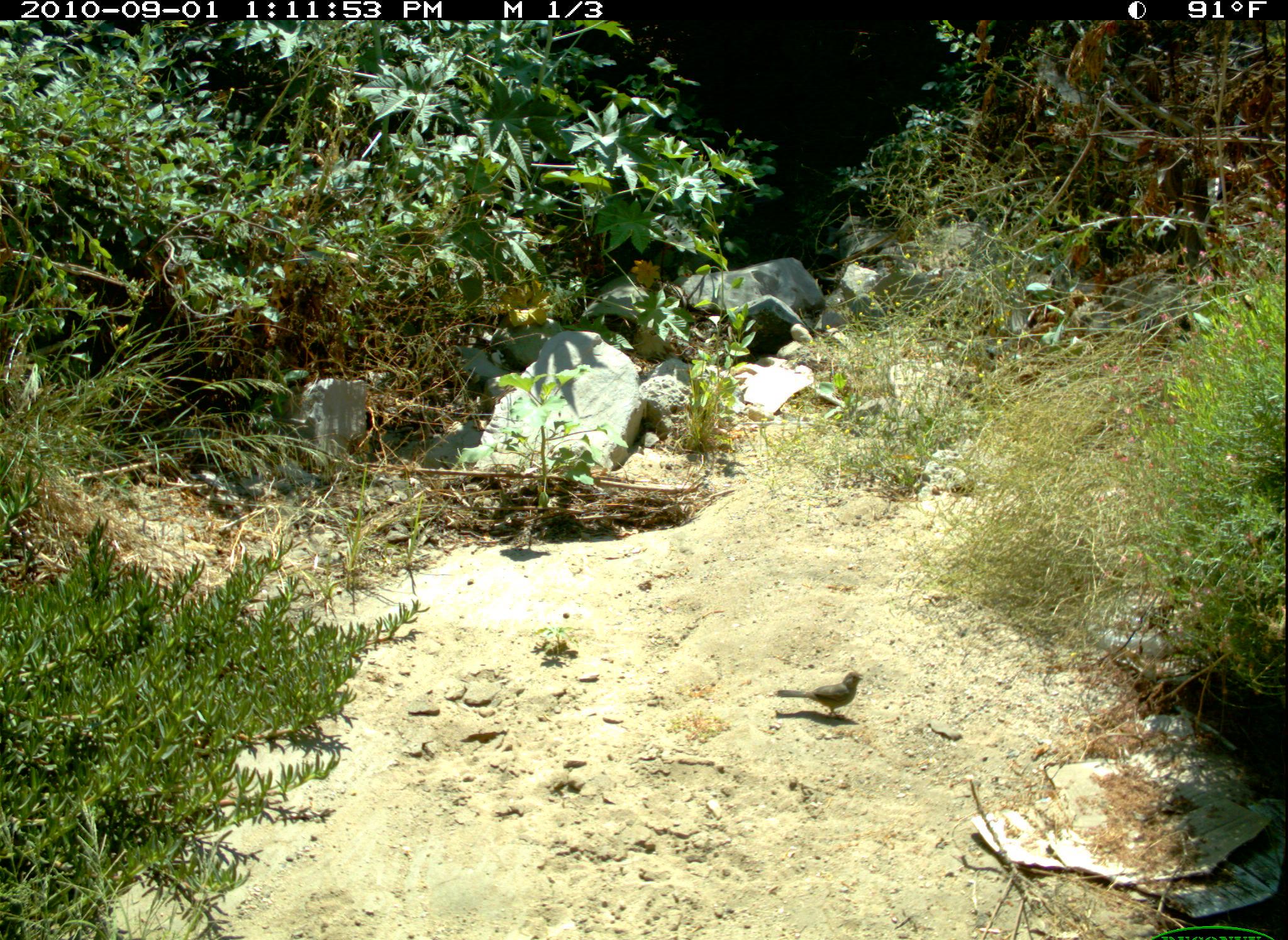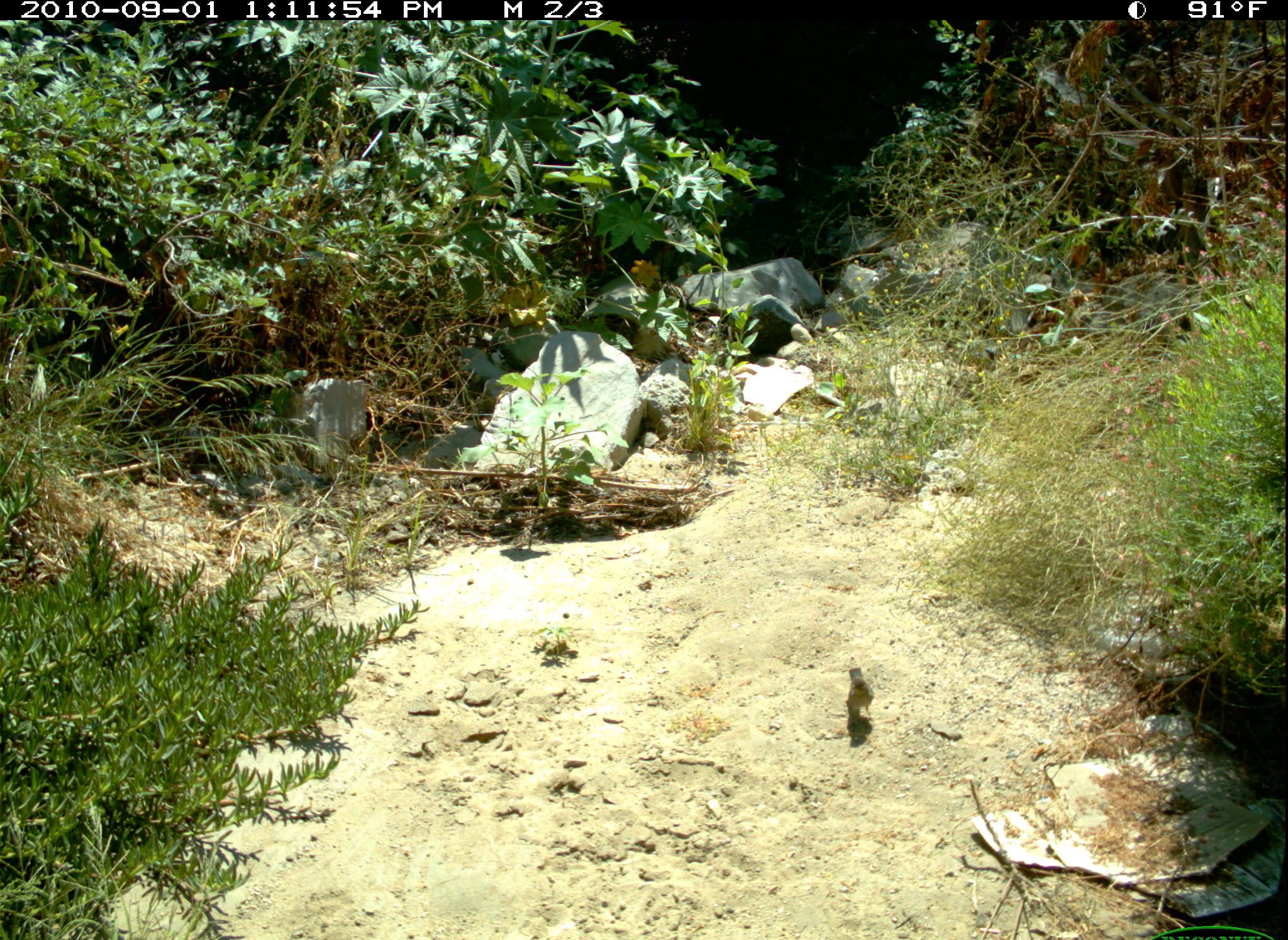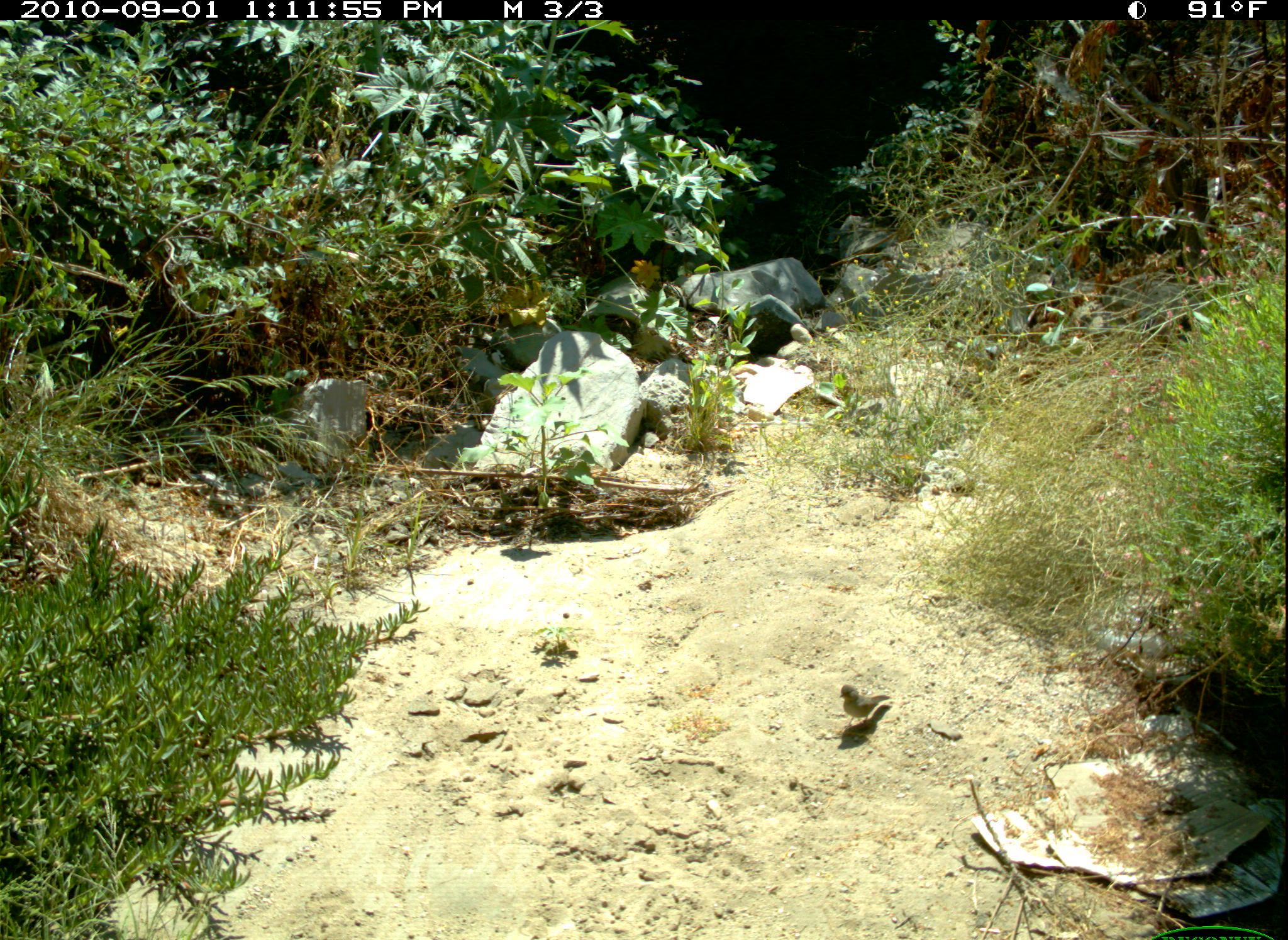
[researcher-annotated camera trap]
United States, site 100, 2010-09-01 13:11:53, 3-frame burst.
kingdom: Animalia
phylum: Chordata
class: Aves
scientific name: Aves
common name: bird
Bird (Aves).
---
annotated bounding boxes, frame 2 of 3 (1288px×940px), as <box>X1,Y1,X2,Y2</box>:
bird: <box>827,645,889,736</box>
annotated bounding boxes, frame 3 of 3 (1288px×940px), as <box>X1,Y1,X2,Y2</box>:
bird: <box>815,678,909,734</box>